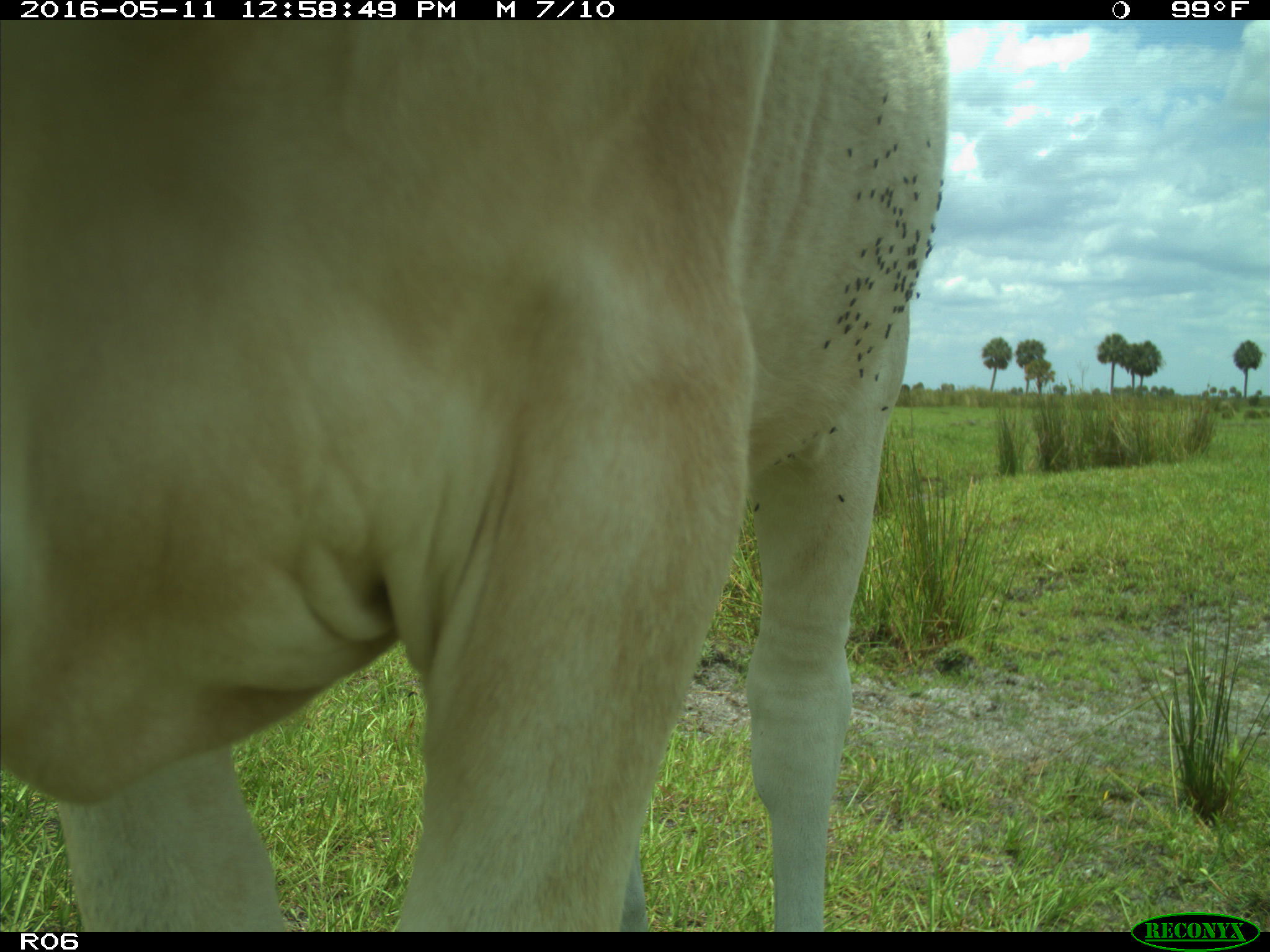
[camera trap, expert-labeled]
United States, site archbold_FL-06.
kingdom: Animalia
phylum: Chordata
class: Mammalia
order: Artiodactyla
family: Bovidae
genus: Bos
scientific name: Bos taurus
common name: domestic cow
Bos taurus (domestic cow).